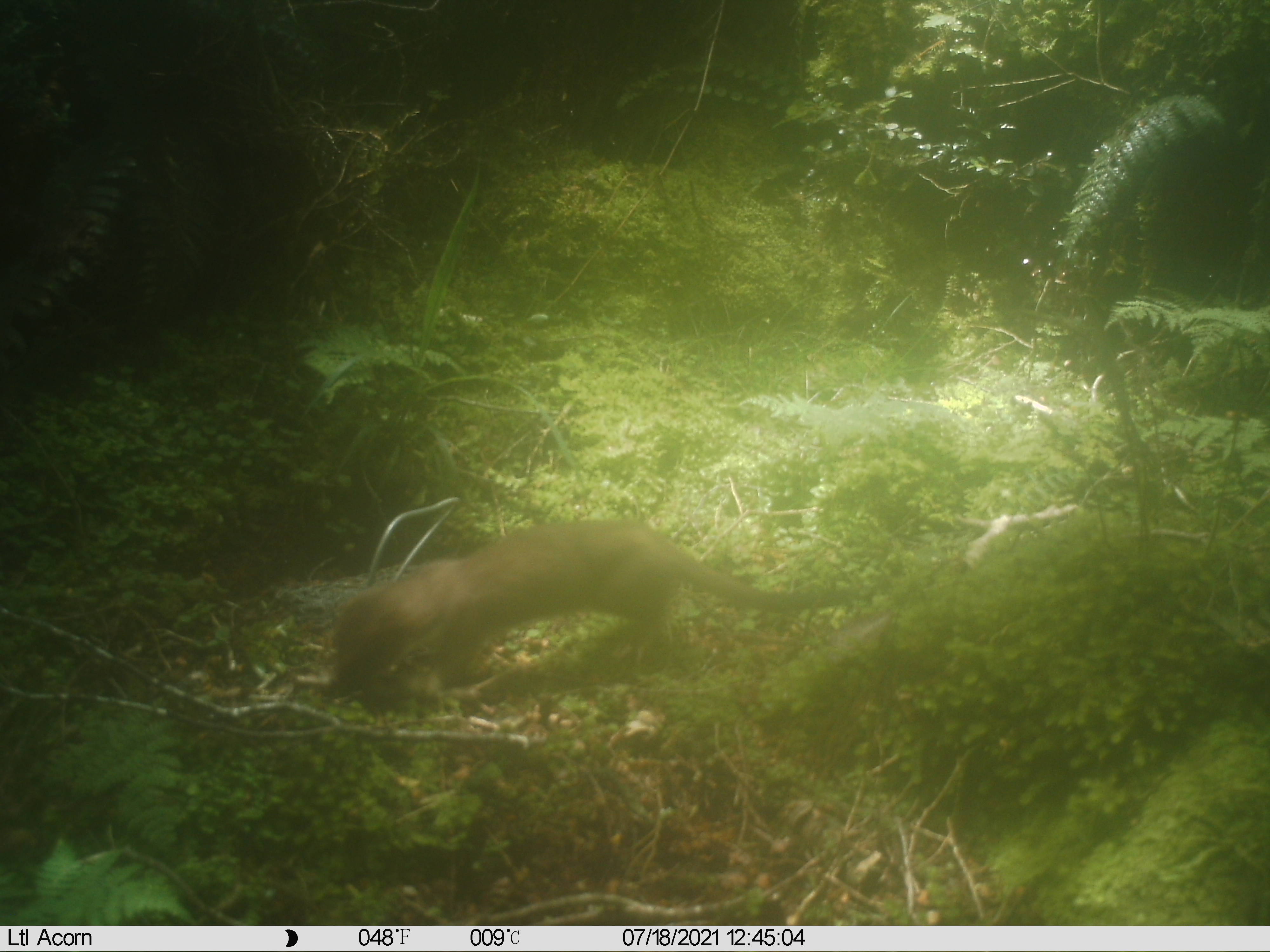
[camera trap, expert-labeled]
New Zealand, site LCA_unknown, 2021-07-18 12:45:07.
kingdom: Animalia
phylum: Chordata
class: Mammalia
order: Carnivora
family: Mustelidae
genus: Mustela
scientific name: Mustela erminea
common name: stoat